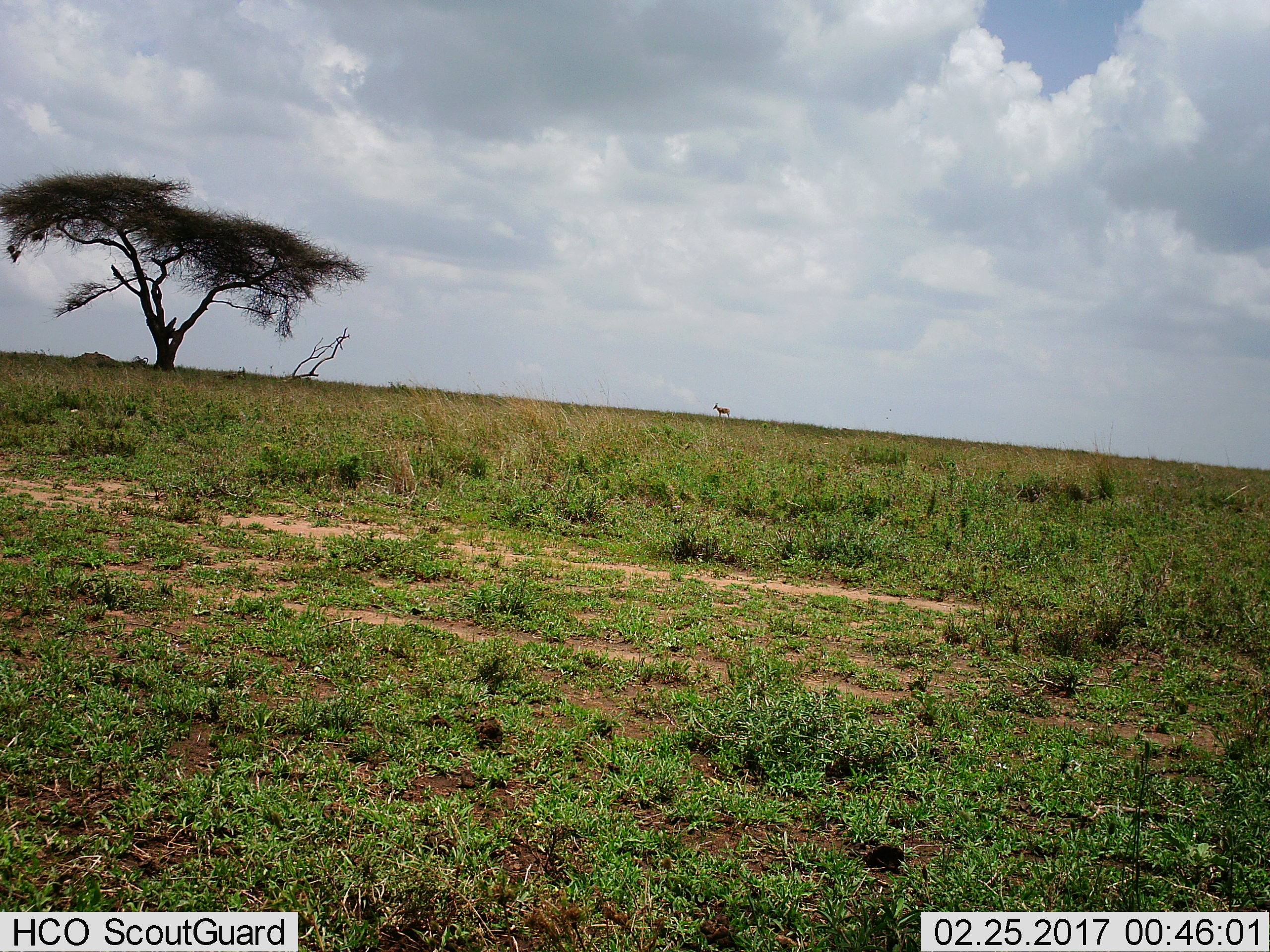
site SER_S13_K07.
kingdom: Animalia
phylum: Chordata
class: Mammalia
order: Artiodactyla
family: Bovidae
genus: Nanger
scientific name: Nanger granti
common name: grant's gazelle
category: gazellegrants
Gazellegrants (grant's gazelle) (Nanger granti), count 1. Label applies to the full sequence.